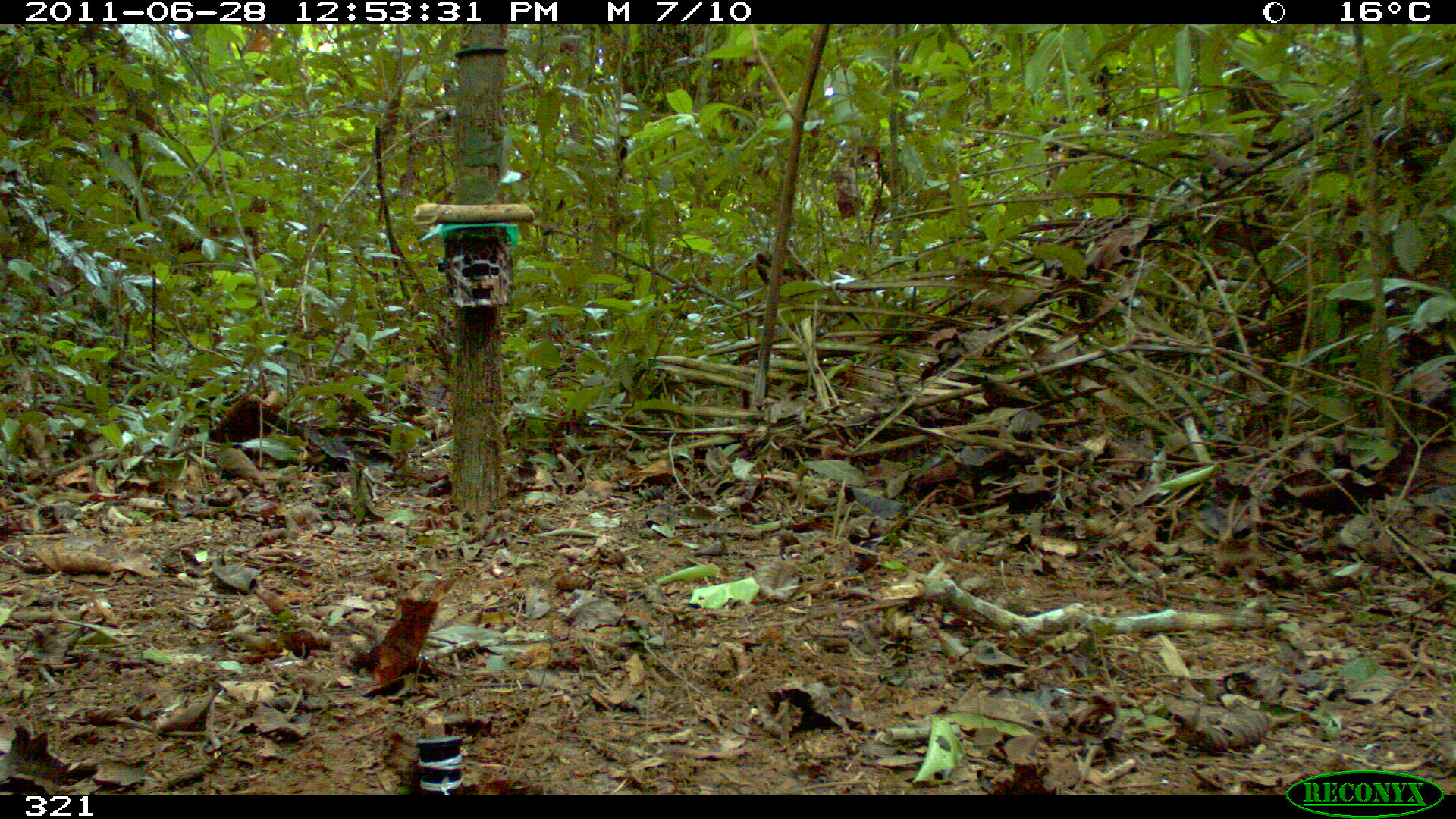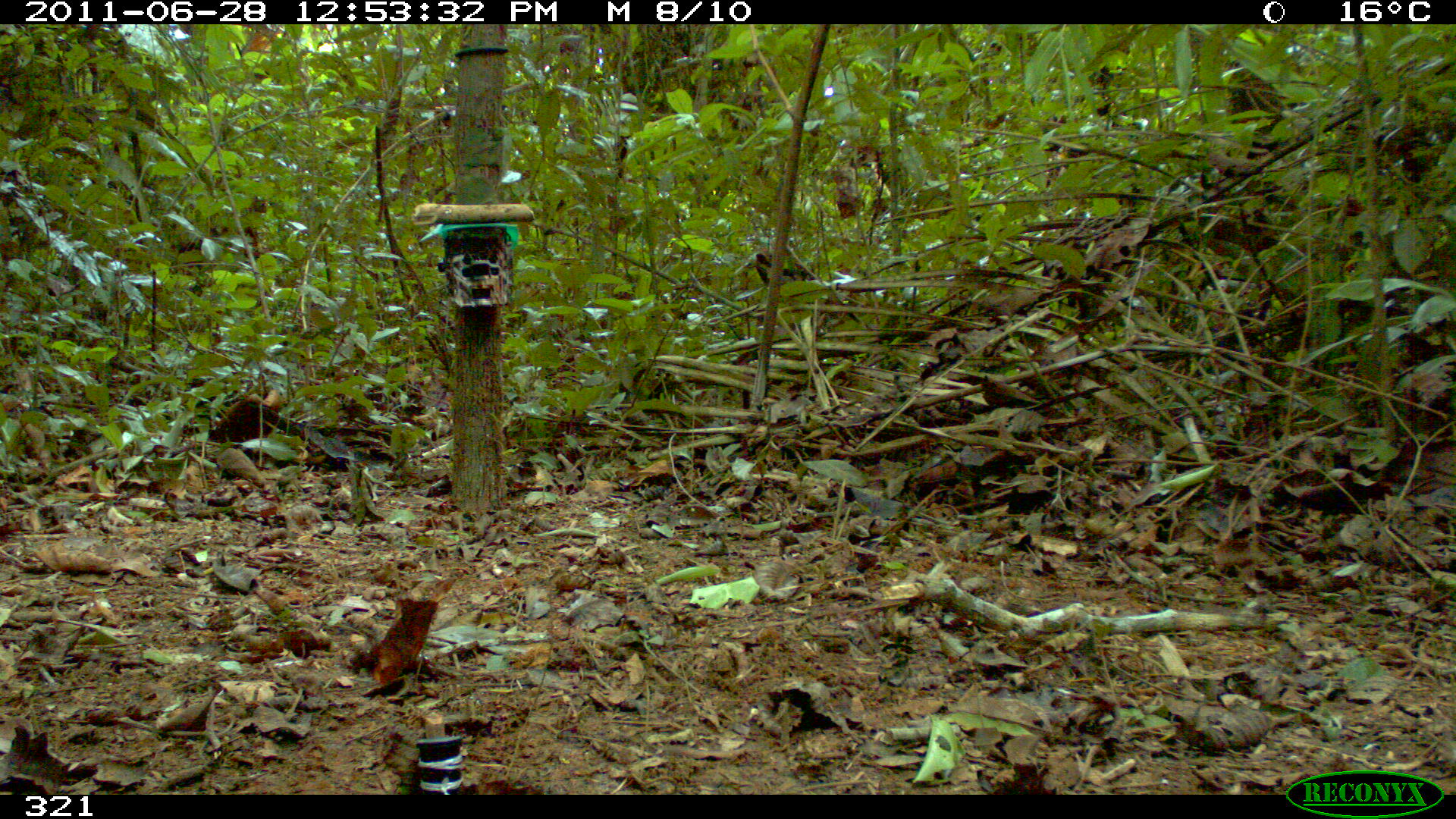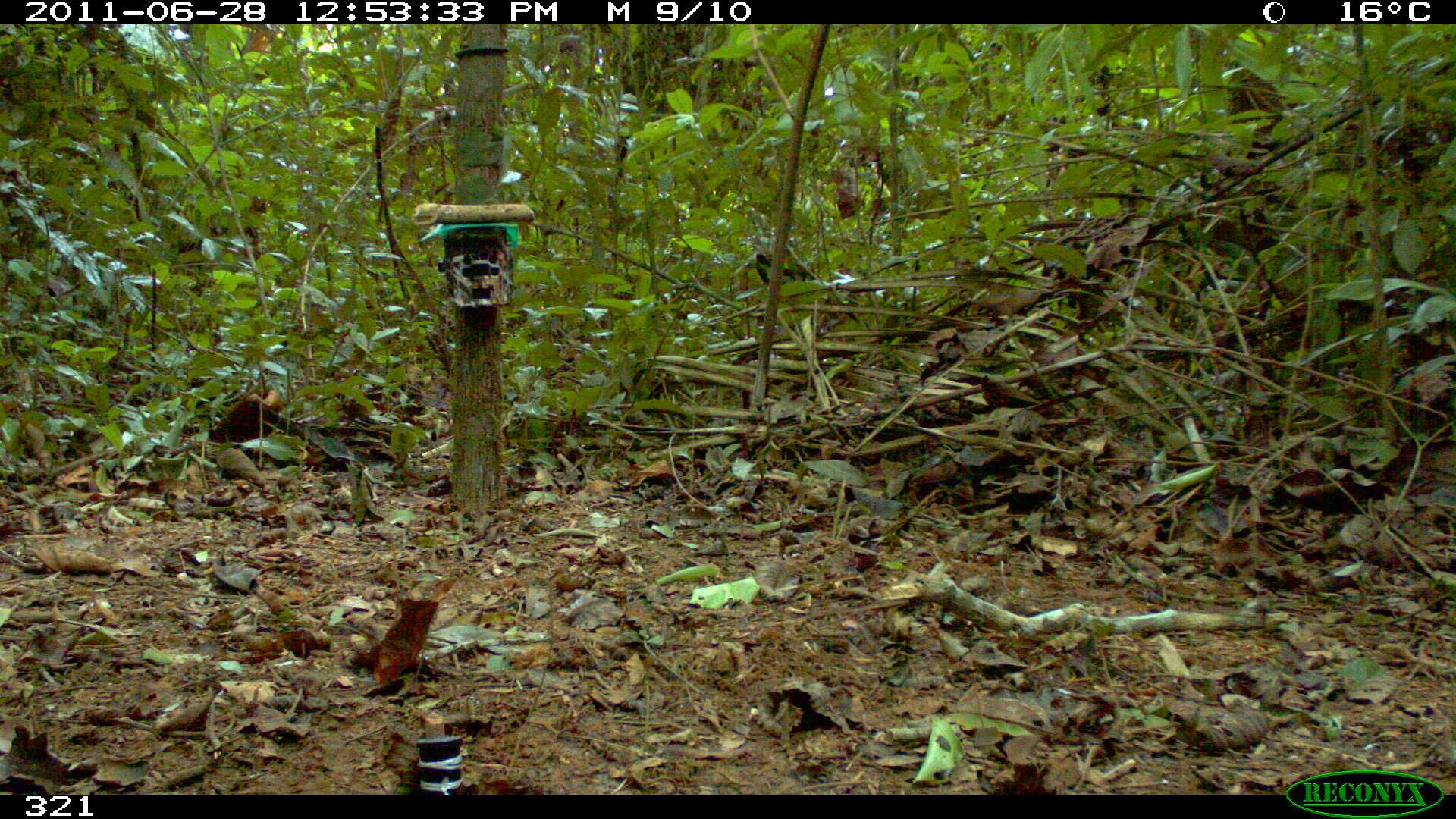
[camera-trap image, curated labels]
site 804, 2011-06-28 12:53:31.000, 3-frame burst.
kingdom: Animalia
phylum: Chordata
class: Mammalia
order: Artiodactyla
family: Tayassuidae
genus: Pecari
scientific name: Pecari tajacu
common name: collared peccary